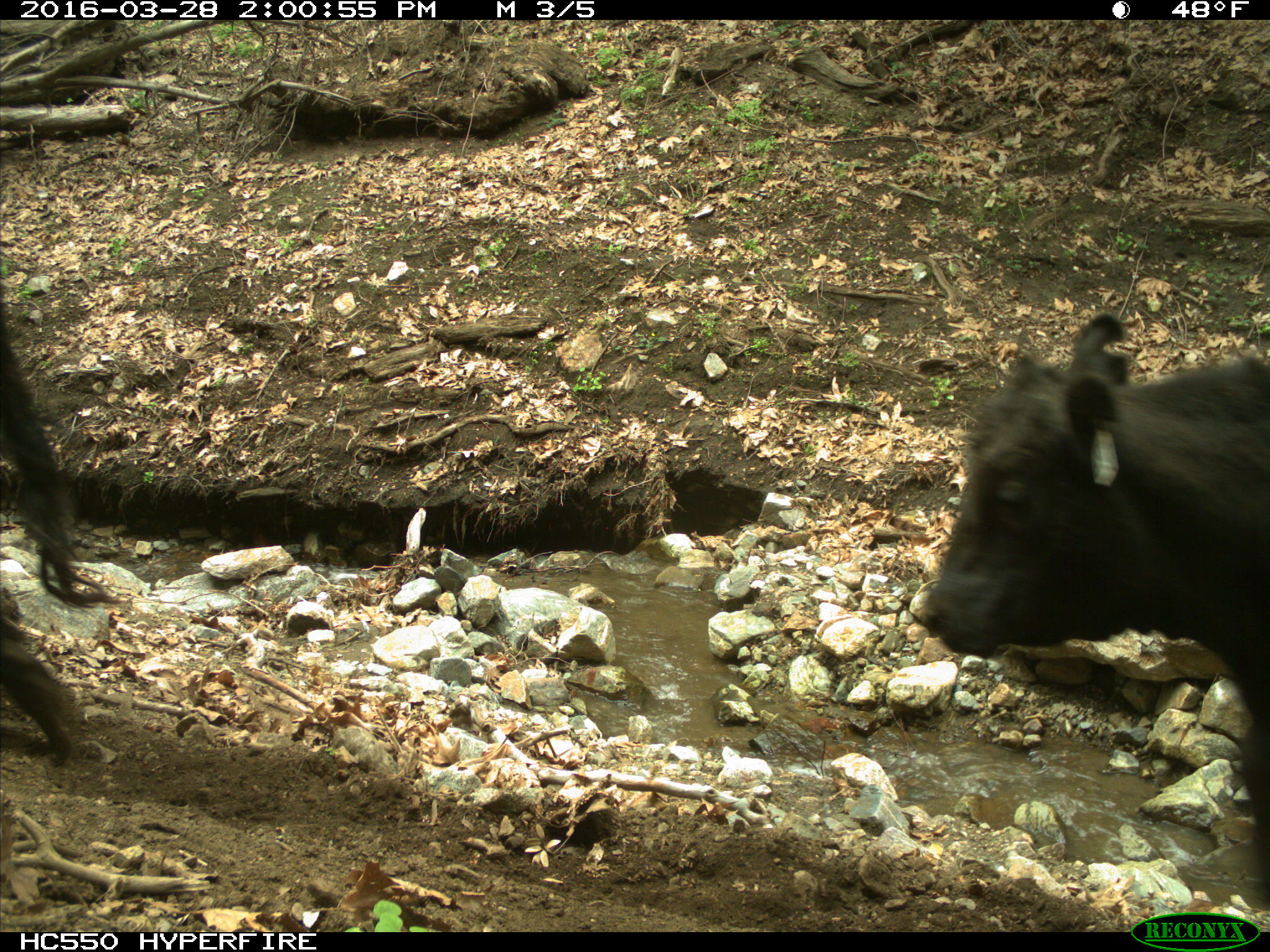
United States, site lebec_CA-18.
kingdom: Animalia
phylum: Chordata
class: Mammalia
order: Artiodactyla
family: Bovidae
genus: Bos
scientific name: Bos taurus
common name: domestic cow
Bos taurus (domestic cow).